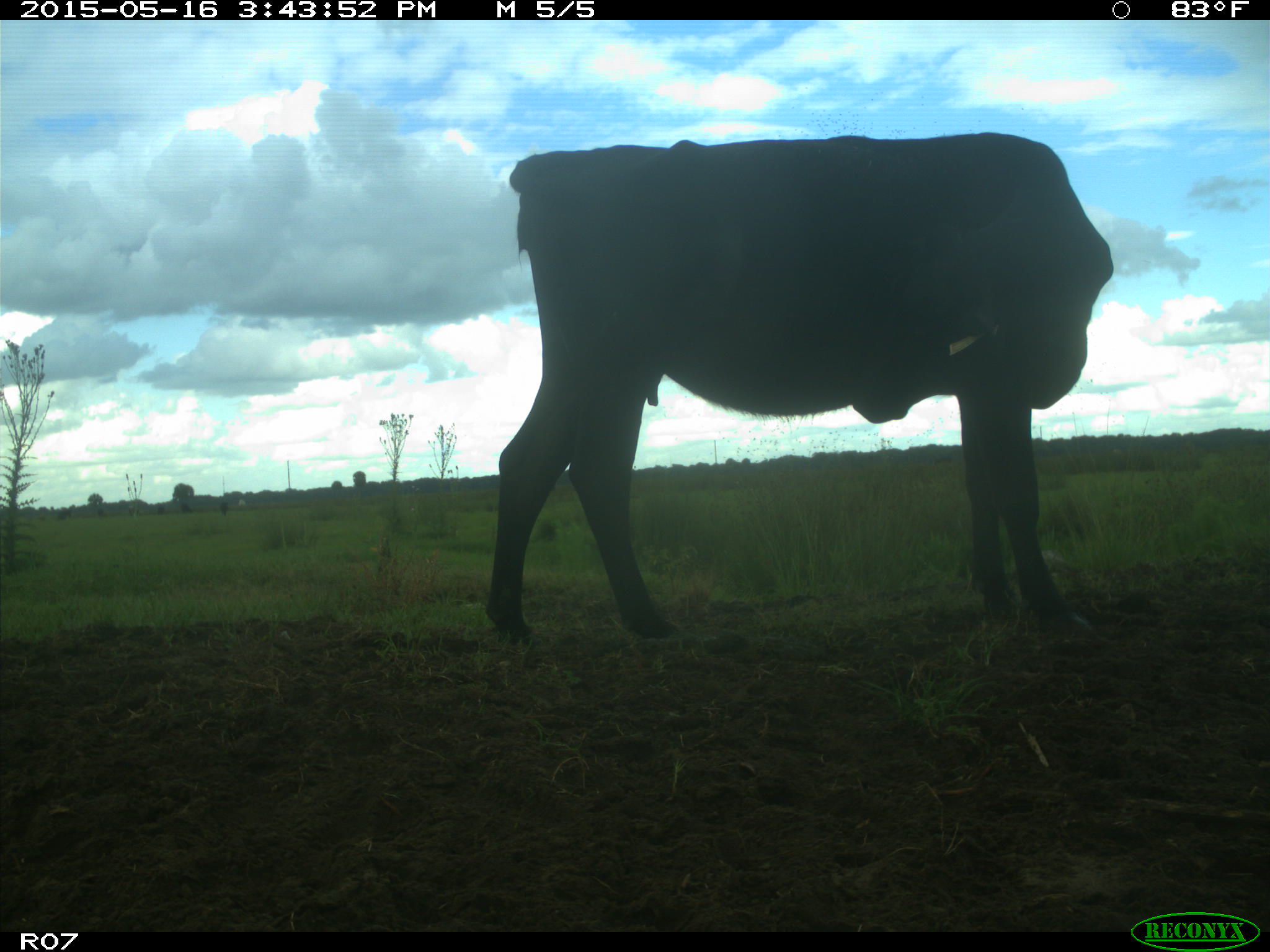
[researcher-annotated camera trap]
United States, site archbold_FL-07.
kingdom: Animalia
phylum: Chordata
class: Mammalia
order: Artiodactyla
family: Bovidae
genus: Bos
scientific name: Bos taurus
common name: domestic cow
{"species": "Bos taurus (domestic cow)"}